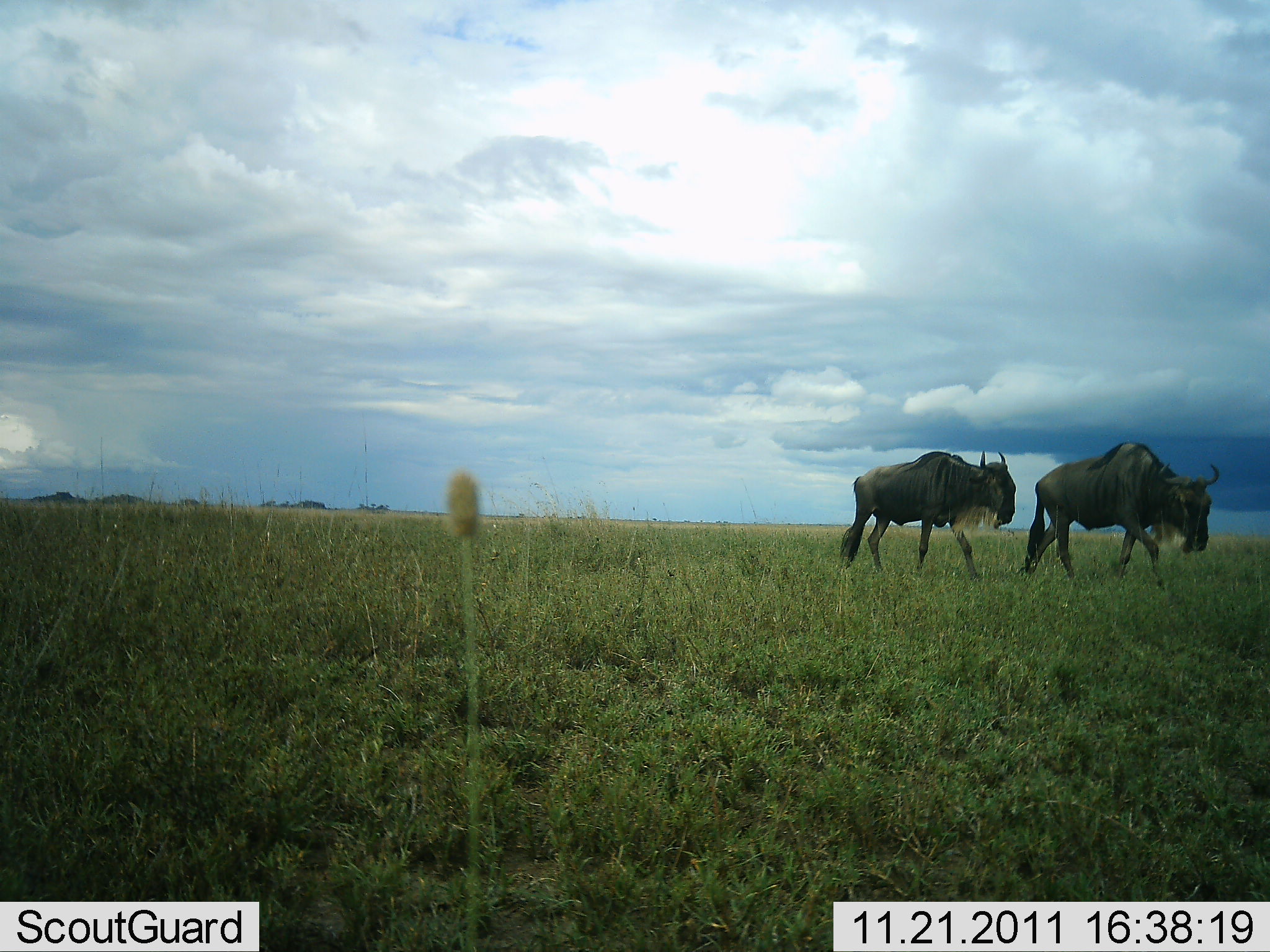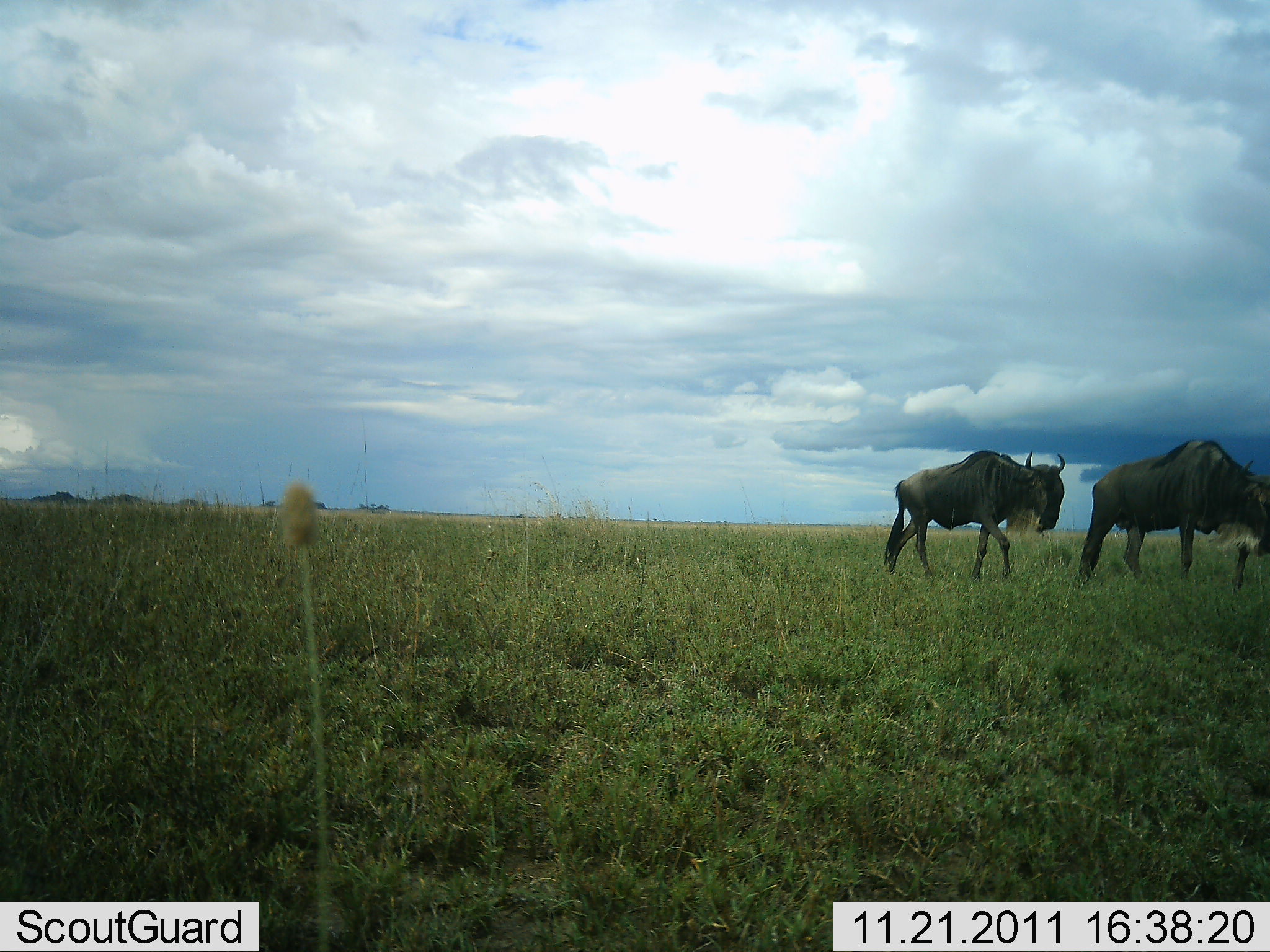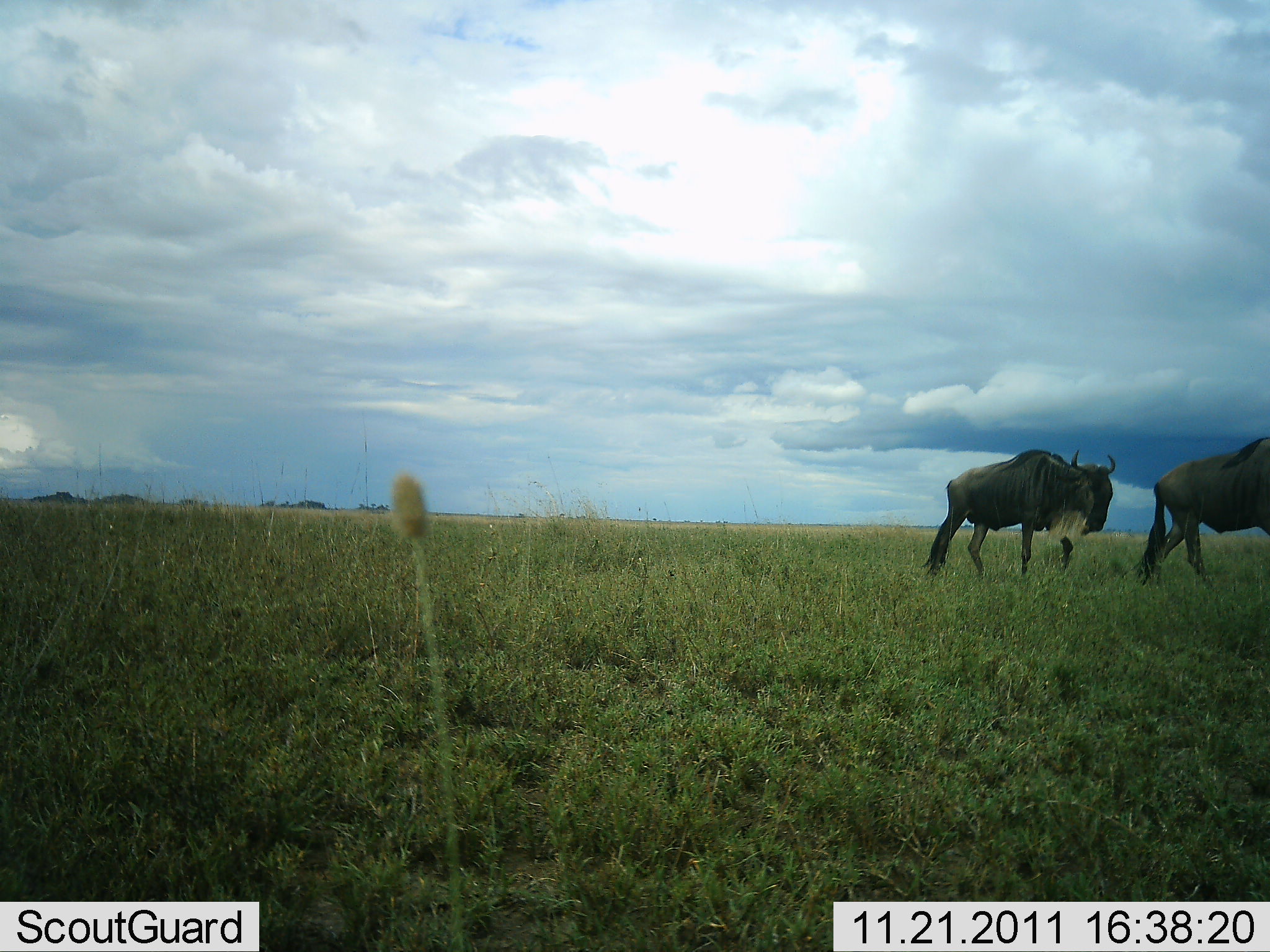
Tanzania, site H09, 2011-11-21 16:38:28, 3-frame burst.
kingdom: Animalia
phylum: Chordata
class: Mammalia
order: Artiodactyla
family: Bovidae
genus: Connochaetes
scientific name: Connochaetes taurinus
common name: blue wildebeest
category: wildebeest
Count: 2.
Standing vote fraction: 0%.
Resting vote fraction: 0%.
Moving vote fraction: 100%.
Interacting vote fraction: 0%.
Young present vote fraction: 0%.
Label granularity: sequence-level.